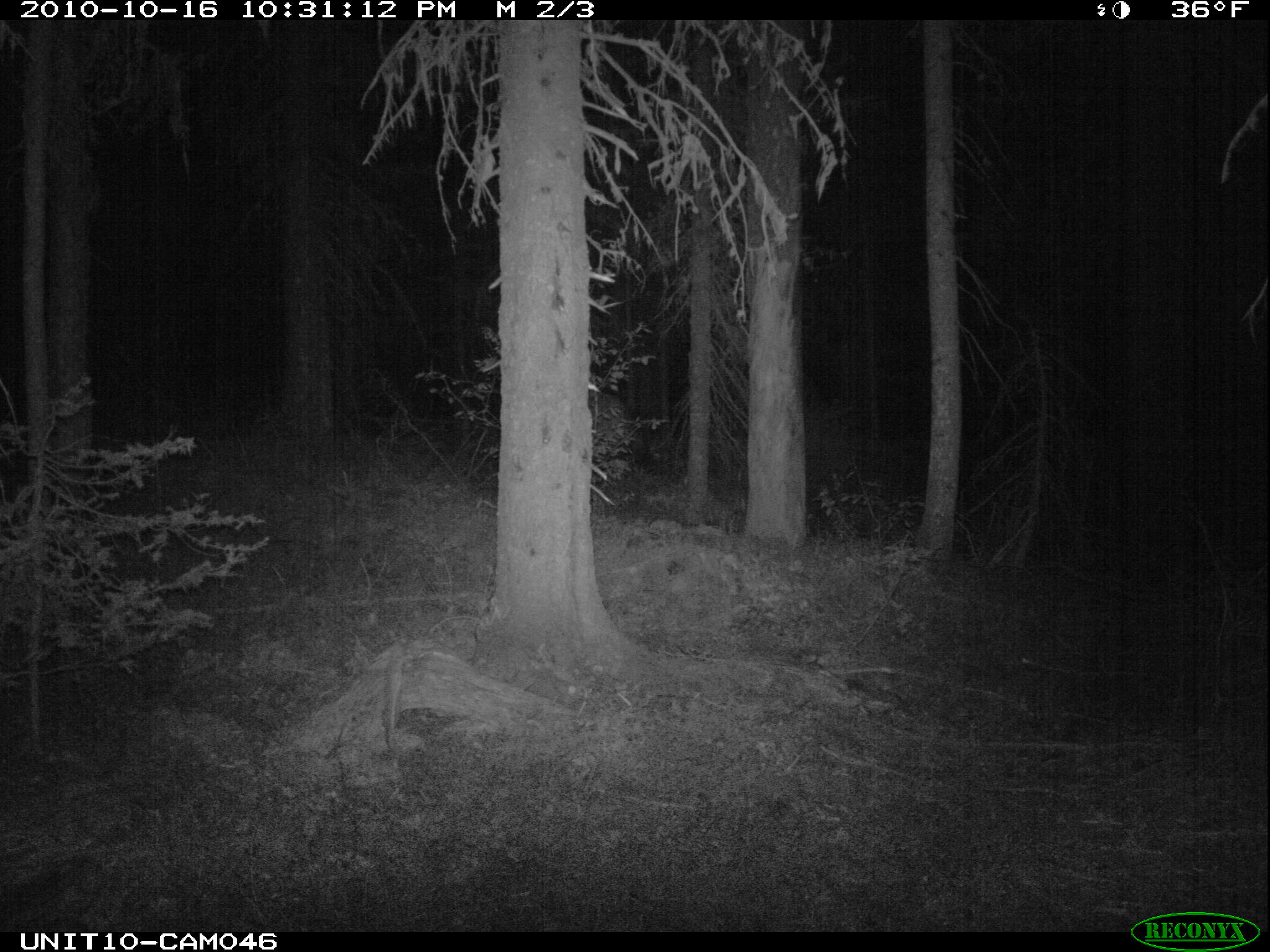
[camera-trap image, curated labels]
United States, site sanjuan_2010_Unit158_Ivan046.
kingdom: Animalia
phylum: Chordata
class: Mammalia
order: Artiodactyla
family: Cervidae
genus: Cervus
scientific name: Cervus elaphus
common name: red deer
Cervus elaphus (red deer).